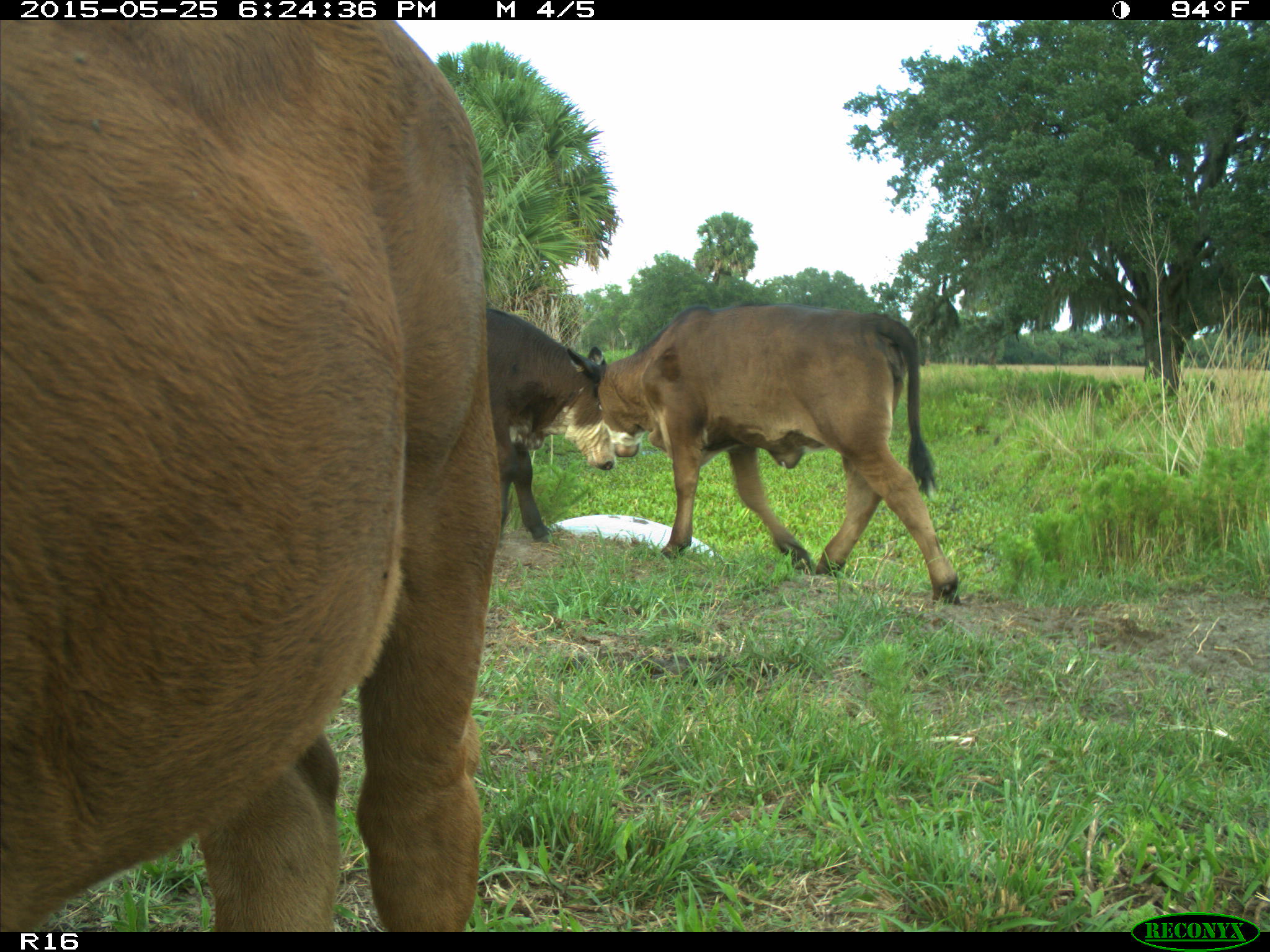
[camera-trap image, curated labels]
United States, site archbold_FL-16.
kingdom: Animalia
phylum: Chordata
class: Mammalia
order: Artiodactyla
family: Bovidae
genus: Bos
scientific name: Bos taurus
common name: domestic cow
Bos taurus (domestic cow).